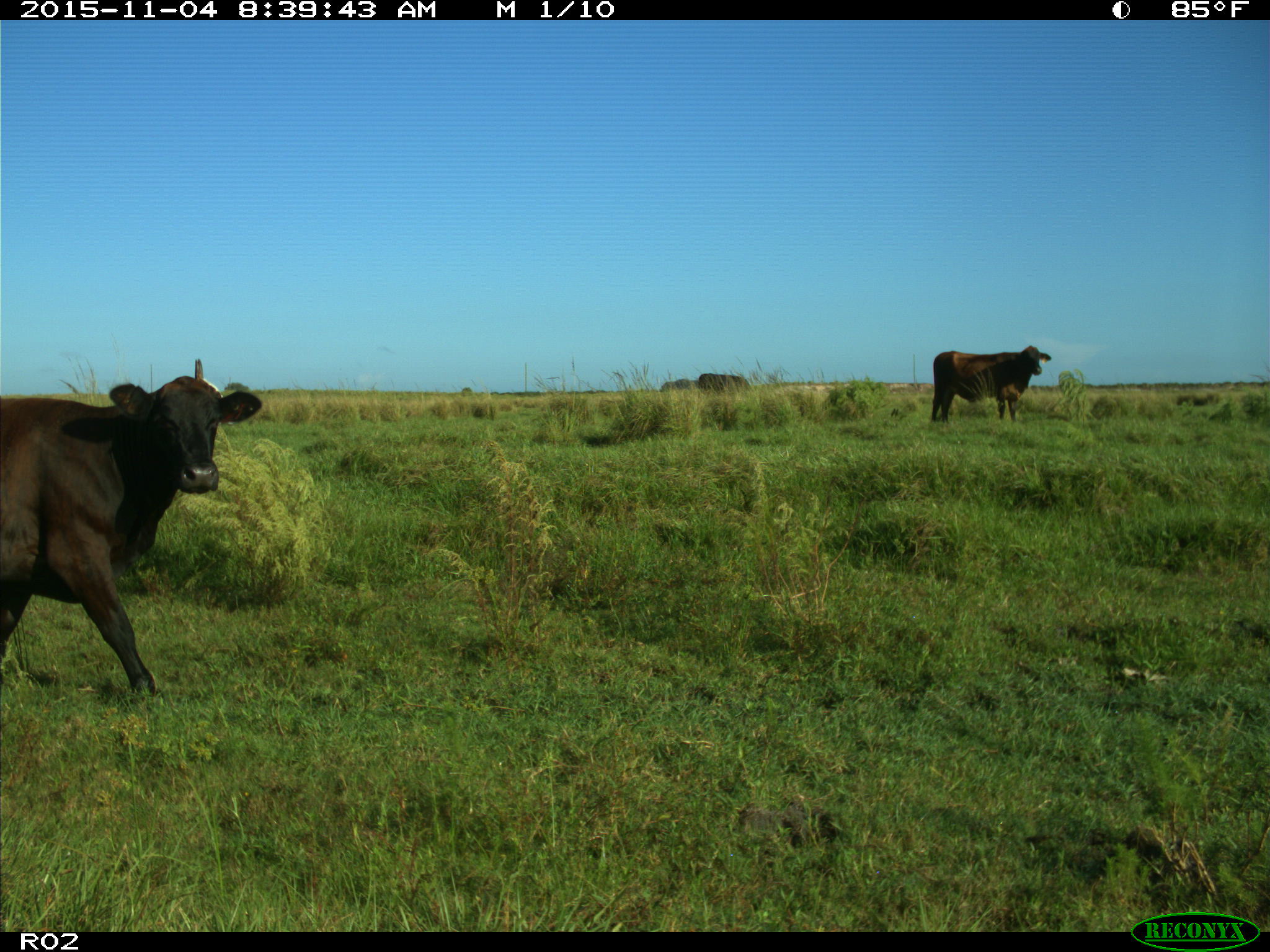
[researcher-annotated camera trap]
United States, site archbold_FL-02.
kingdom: Animalia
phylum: Chordata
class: Mammalia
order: Artiodactyla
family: Bovidae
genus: Bos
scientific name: Bos taurus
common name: domestic cow